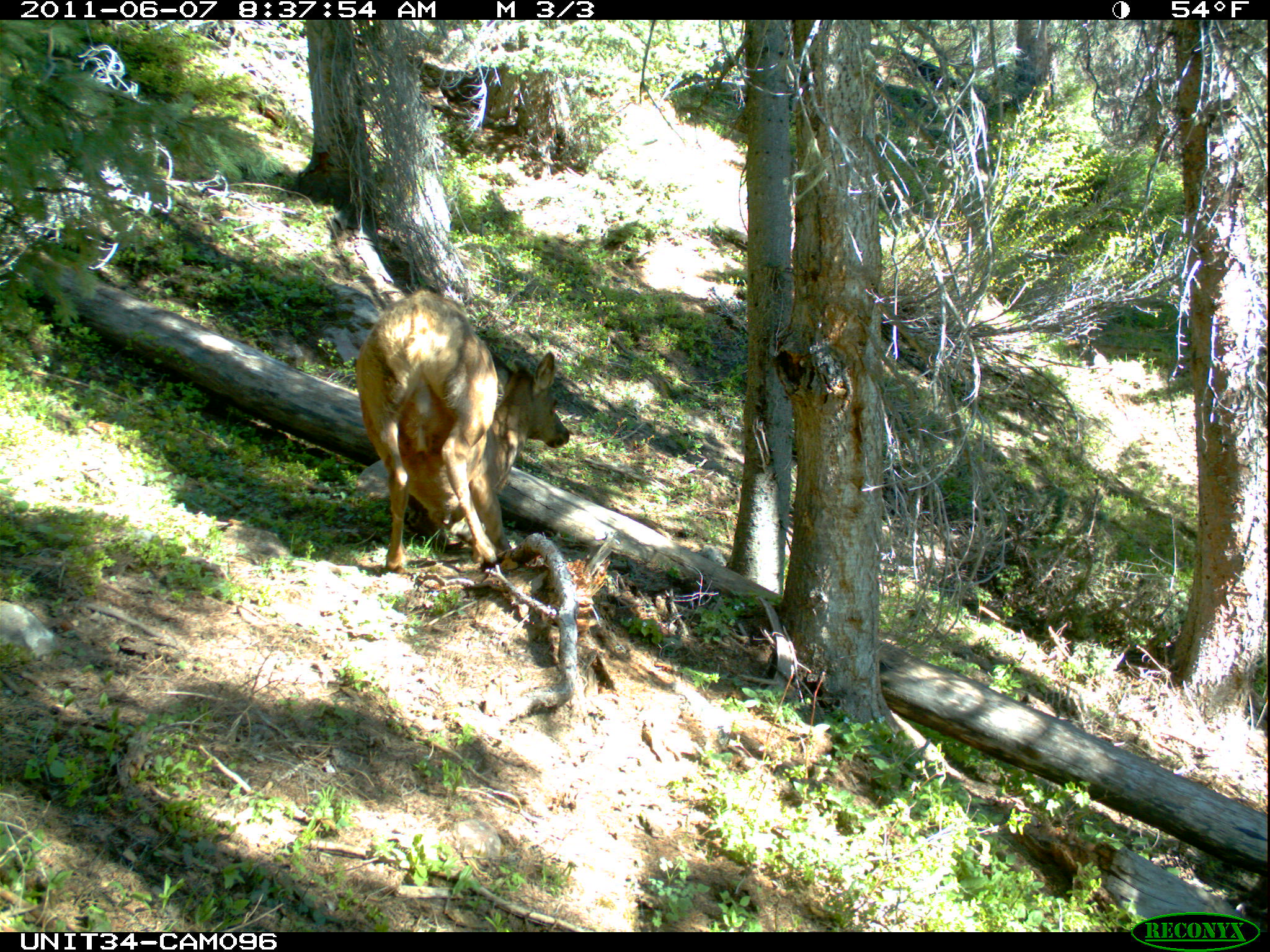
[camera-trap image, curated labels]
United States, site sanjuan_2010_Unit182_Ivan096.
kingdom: Animalia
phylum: Chordata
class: Mammalia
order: Artiodactyla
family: Cervidae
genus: Cervus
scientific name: Cervus elaphus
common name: red deer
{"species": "Cervus elaphus (red deer)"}